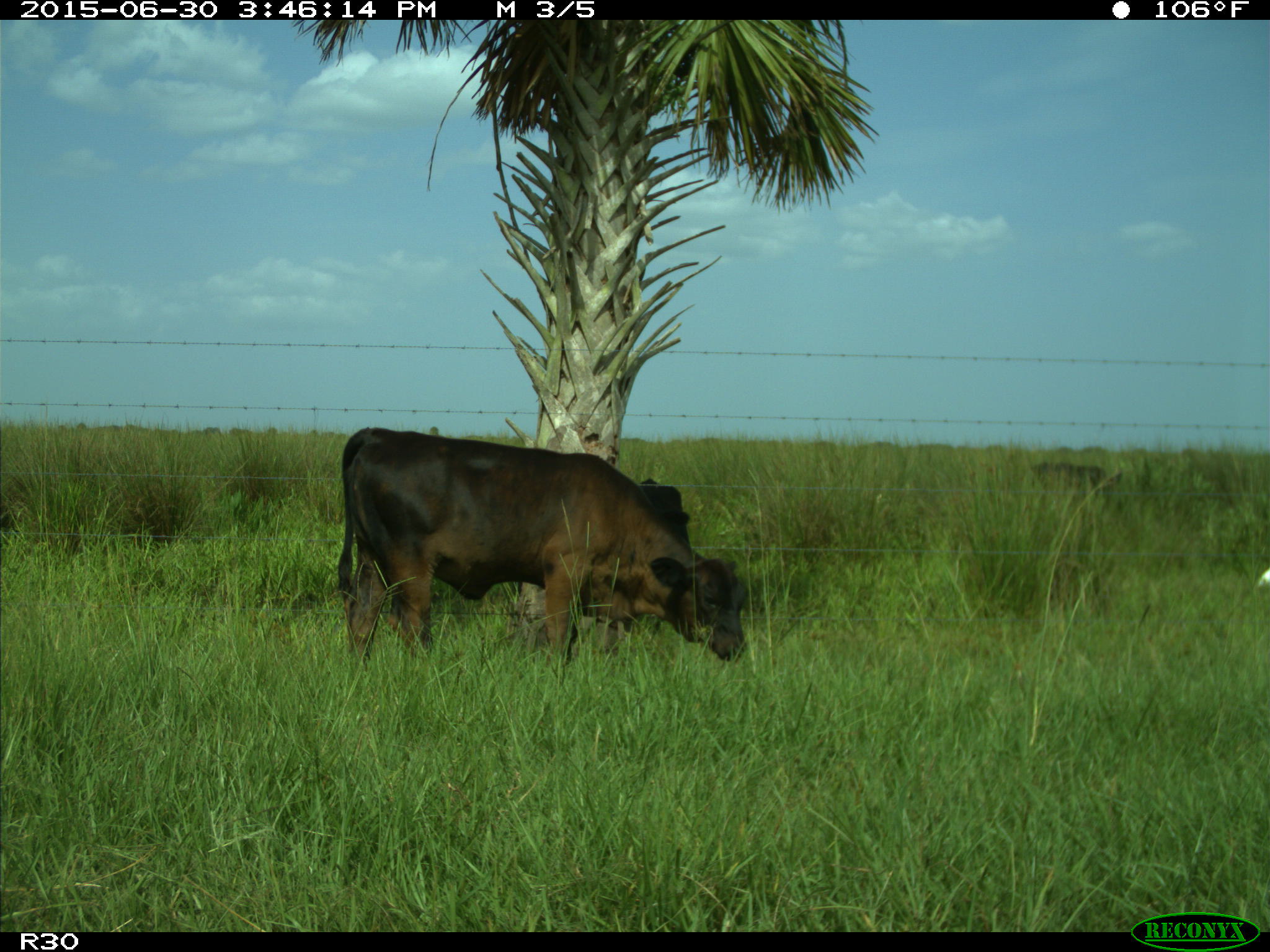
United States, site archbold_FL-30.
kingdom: Animalia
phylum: Chordata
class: Mammalia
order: Artiodactyla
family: Bovidae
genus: Bos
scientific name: Bos taurus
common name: domestic cow